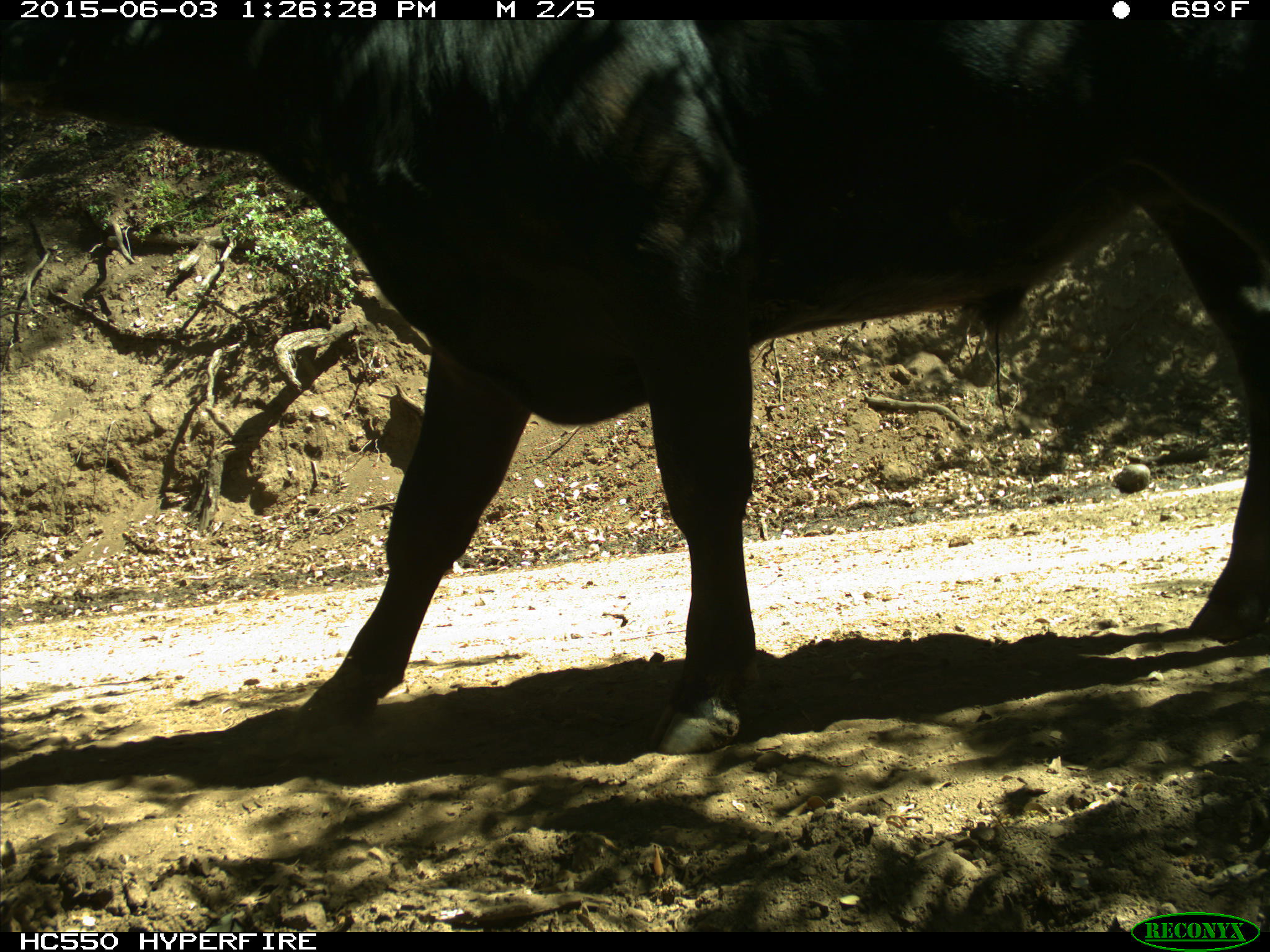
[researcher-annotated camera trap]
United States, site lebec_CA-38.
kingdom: Animalia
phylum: Chordata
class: Mammalia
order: Artiodactyla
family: Bovidae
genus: Bos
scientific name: Bos taurus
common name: domestic cow